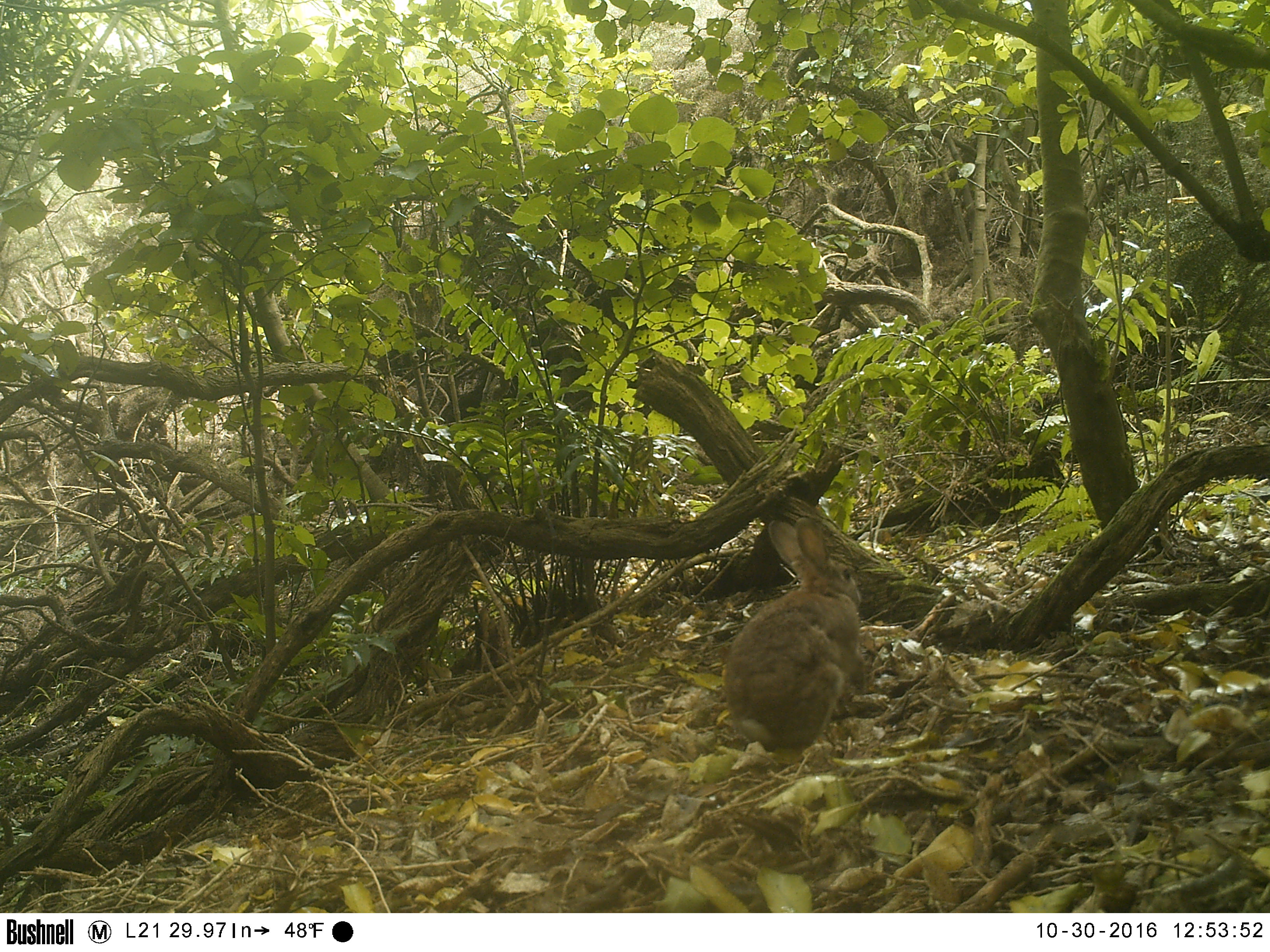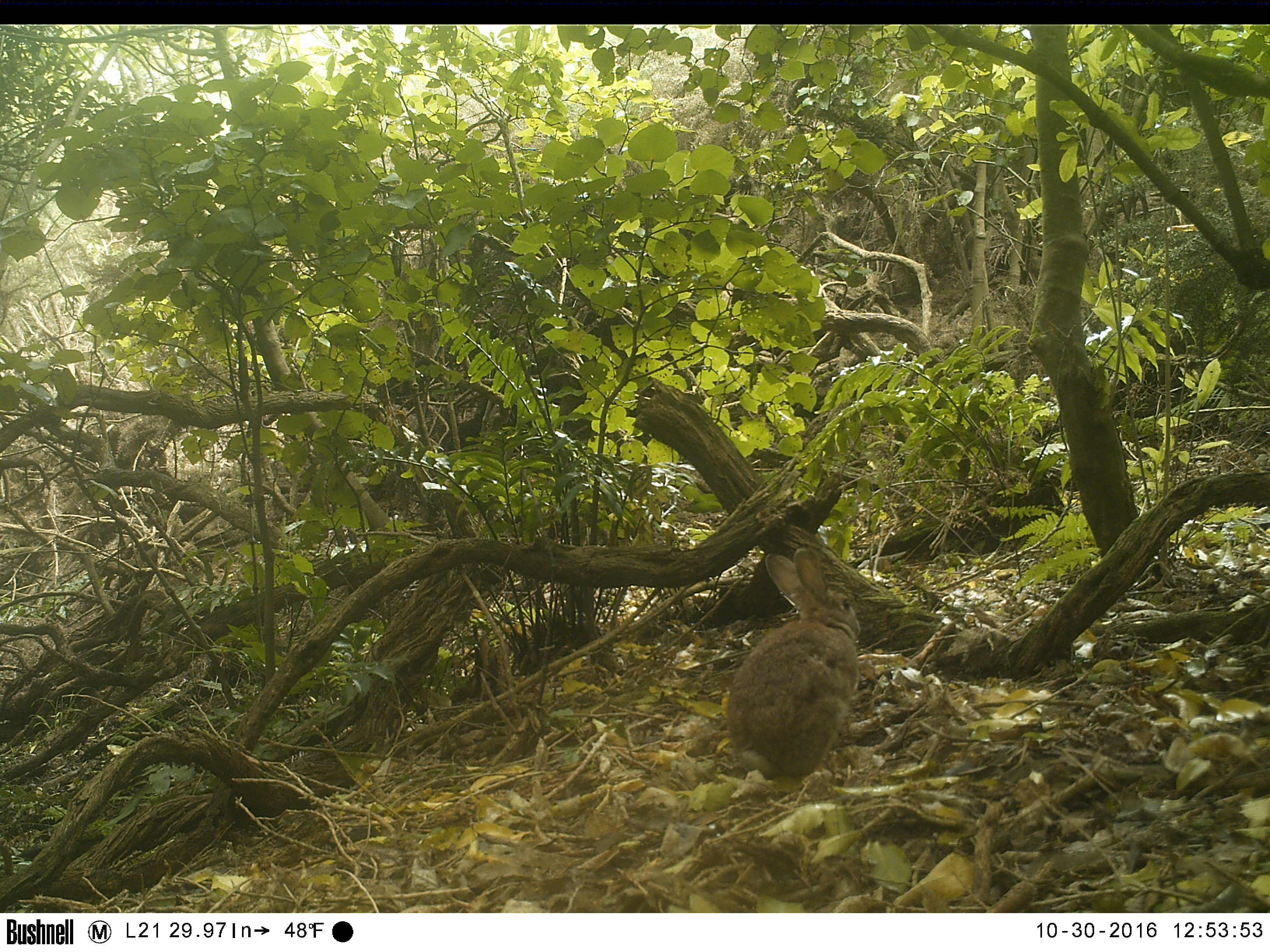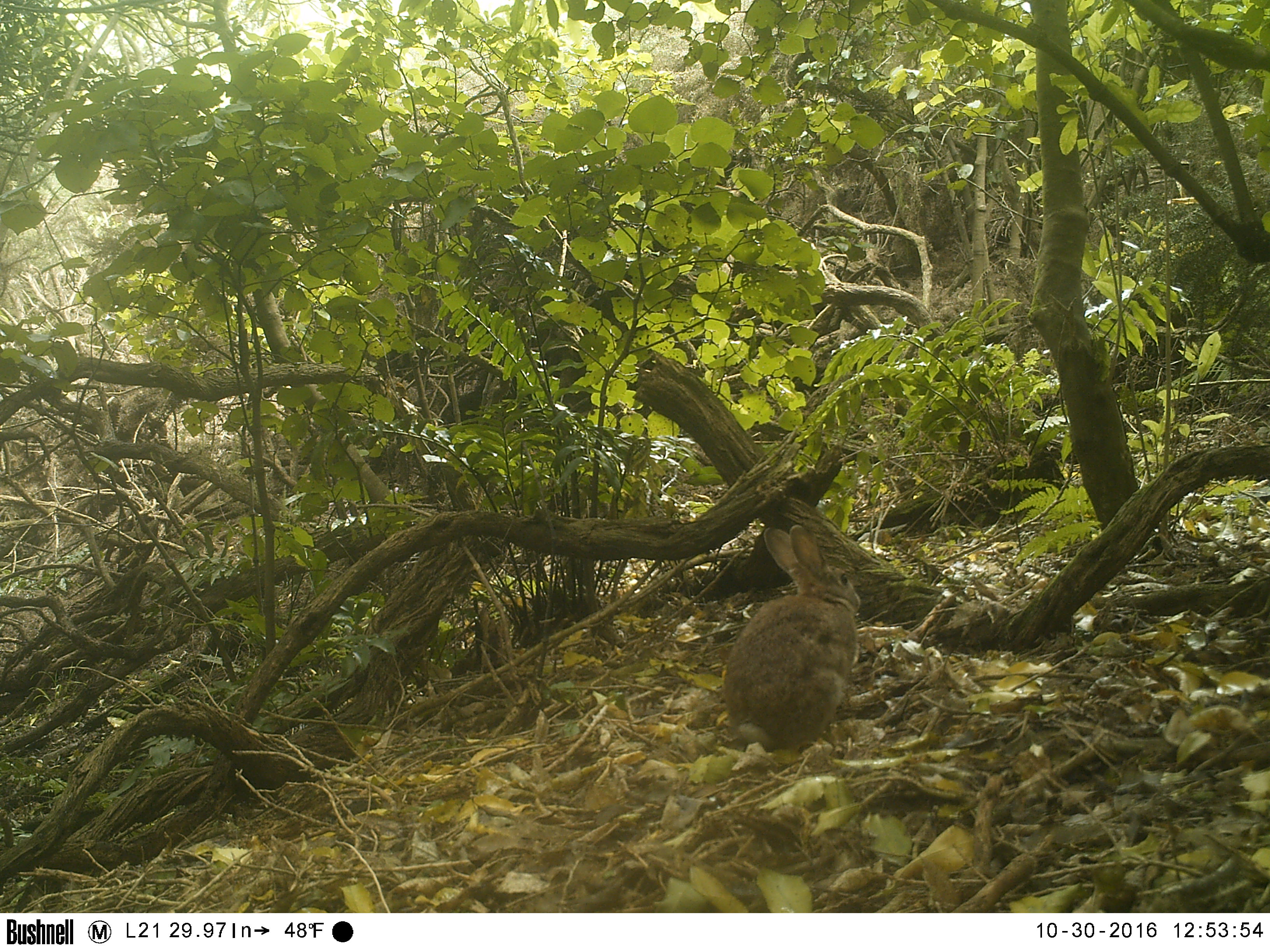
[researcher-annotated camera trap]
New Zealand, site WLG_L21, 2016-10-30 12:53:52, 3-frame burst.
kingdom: Animalia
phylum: Chordata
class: Mammalia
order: Lagomorpha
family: Leporidae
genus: Oryctolagus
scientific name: Oryctolagus cuniculus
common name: european rabbit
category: rabbit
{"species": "rabbit (european rabbit) (Oryctolagus cuniculus)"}